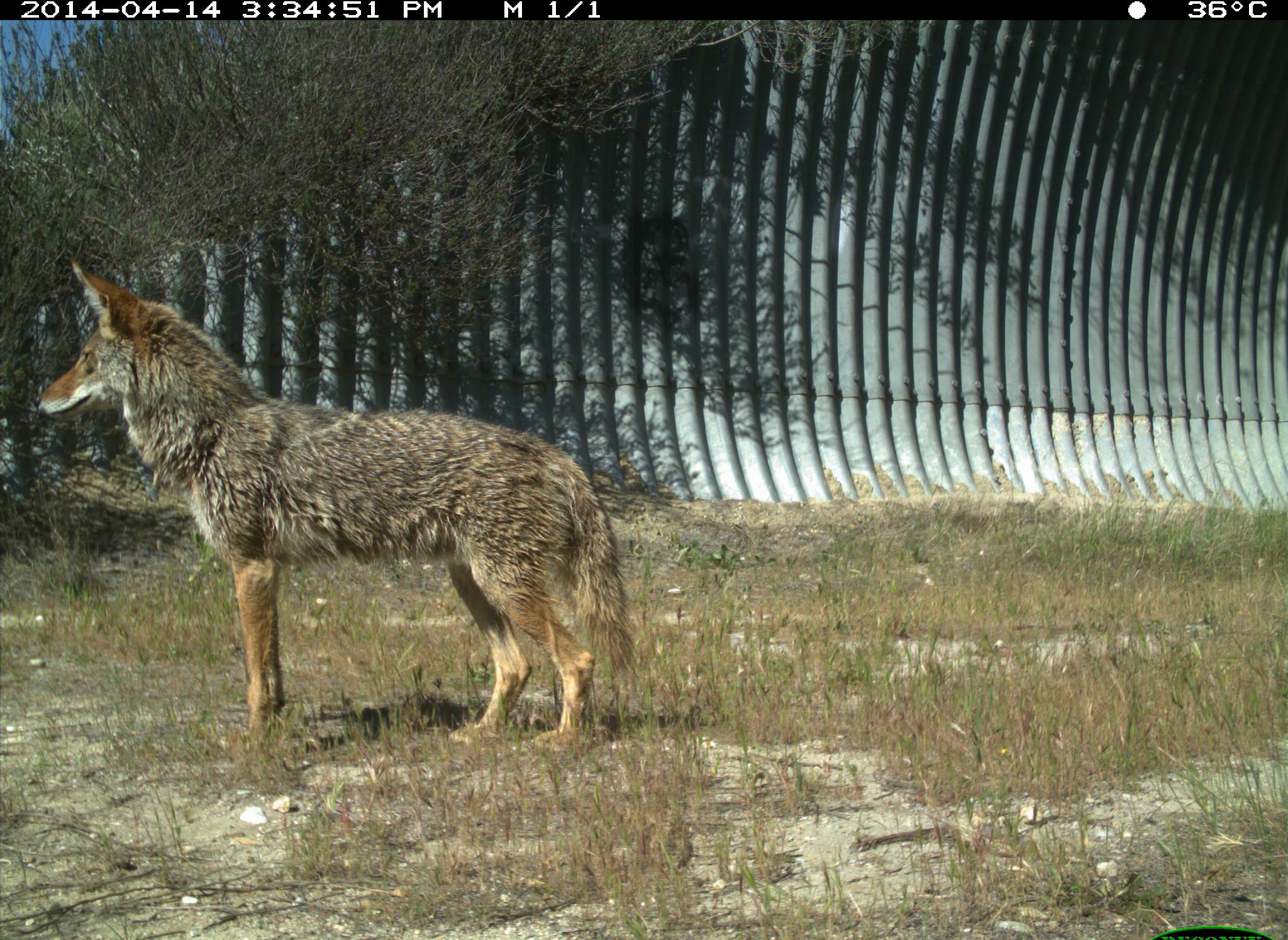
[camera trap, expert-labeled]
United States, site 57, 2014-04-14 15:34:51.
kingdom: Animalia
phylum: Chordata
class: Mammalia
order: Carnivora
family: Canidae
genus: Canis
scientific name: Canis latrans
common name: coyote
Coyote (Canis latrans).